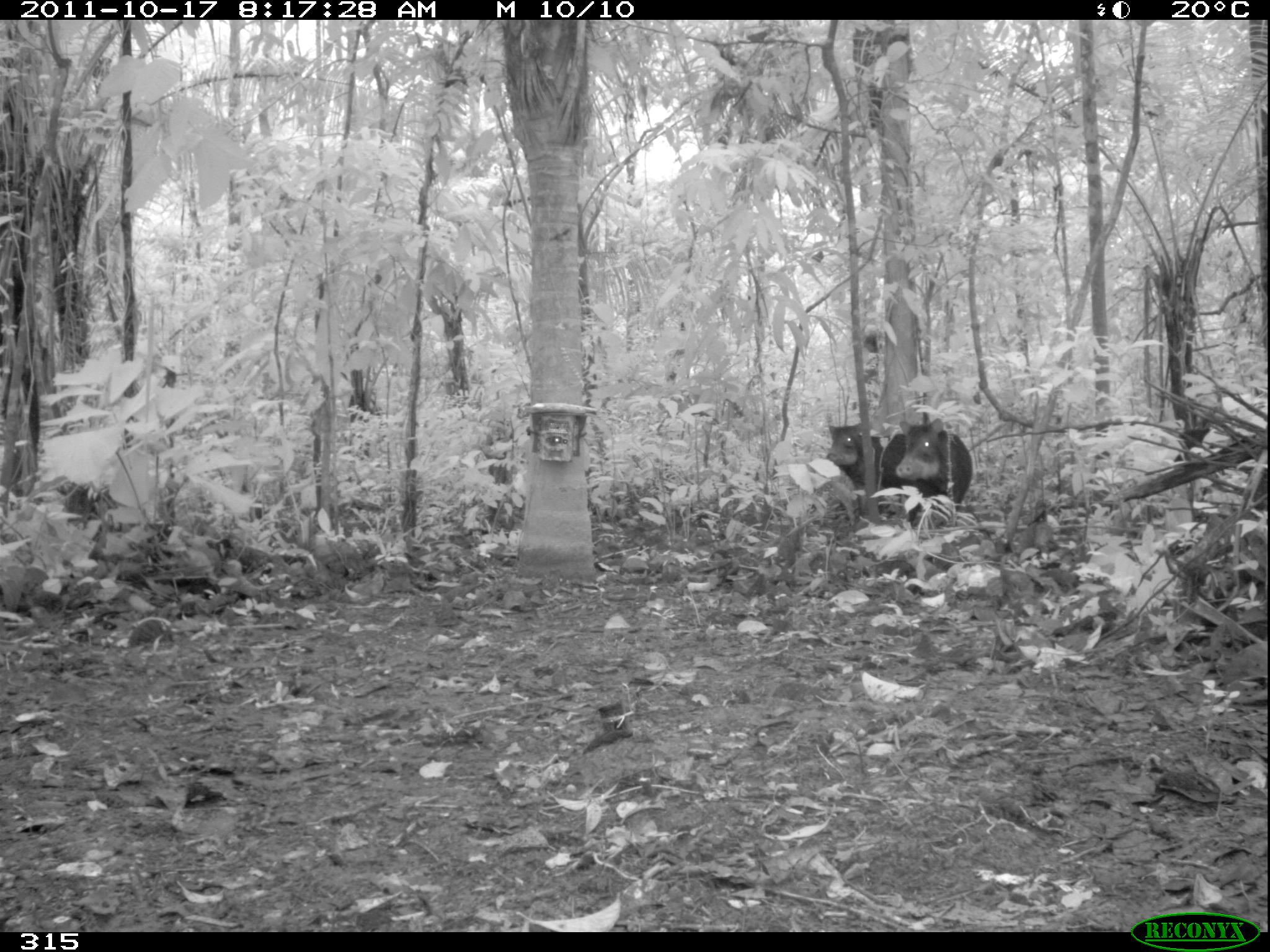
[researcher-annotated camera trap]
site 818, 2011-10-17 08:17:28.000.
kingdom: Animalia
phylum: Chordata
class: Mammalia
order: Artiodactyla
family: Tayassuidae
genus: Tayassu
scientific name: Tayassu pecari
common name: white-lipped peccary